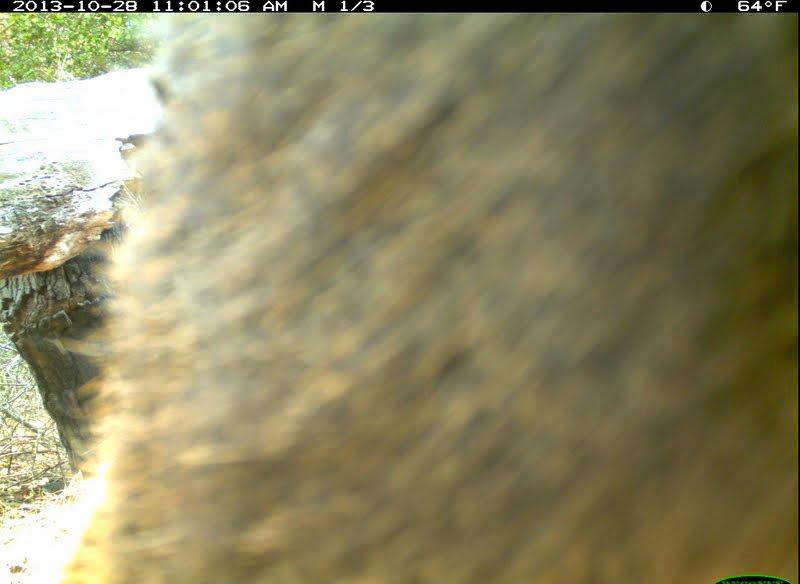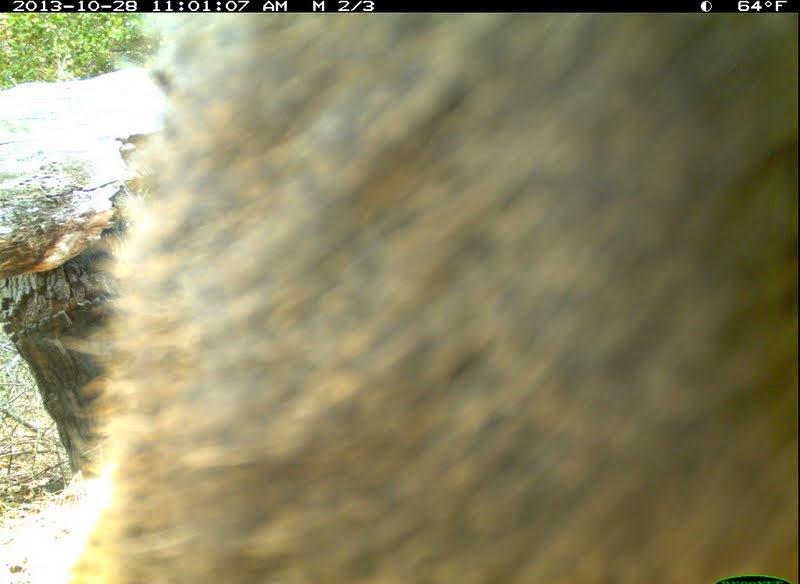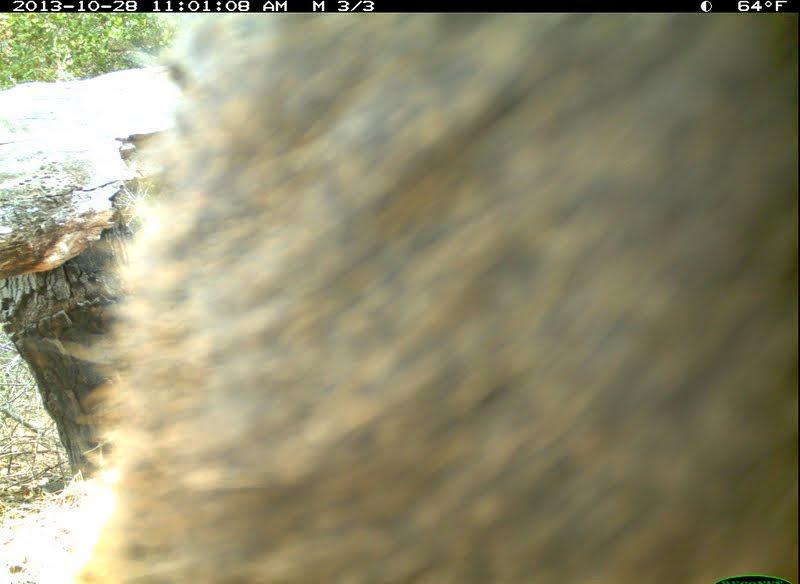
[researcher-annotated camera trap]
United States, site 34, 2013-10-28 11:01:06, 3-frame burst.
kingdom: Animalia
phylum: Chordata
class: Mammalia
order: Artiodactyla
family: Cervidae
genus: Odocoileus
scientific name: Odocoileus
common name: deer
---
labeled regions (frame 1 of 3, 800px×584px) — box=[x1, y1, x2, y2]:
deer: box=[62, 15, 799, 583]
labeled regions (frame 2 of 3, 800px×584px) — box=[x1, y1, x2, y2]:
deer: box=[68, 12, 798, 583]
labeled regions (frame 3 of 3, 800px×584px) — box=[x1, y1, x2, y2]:
deer: box=[75, 14, 799, 582]